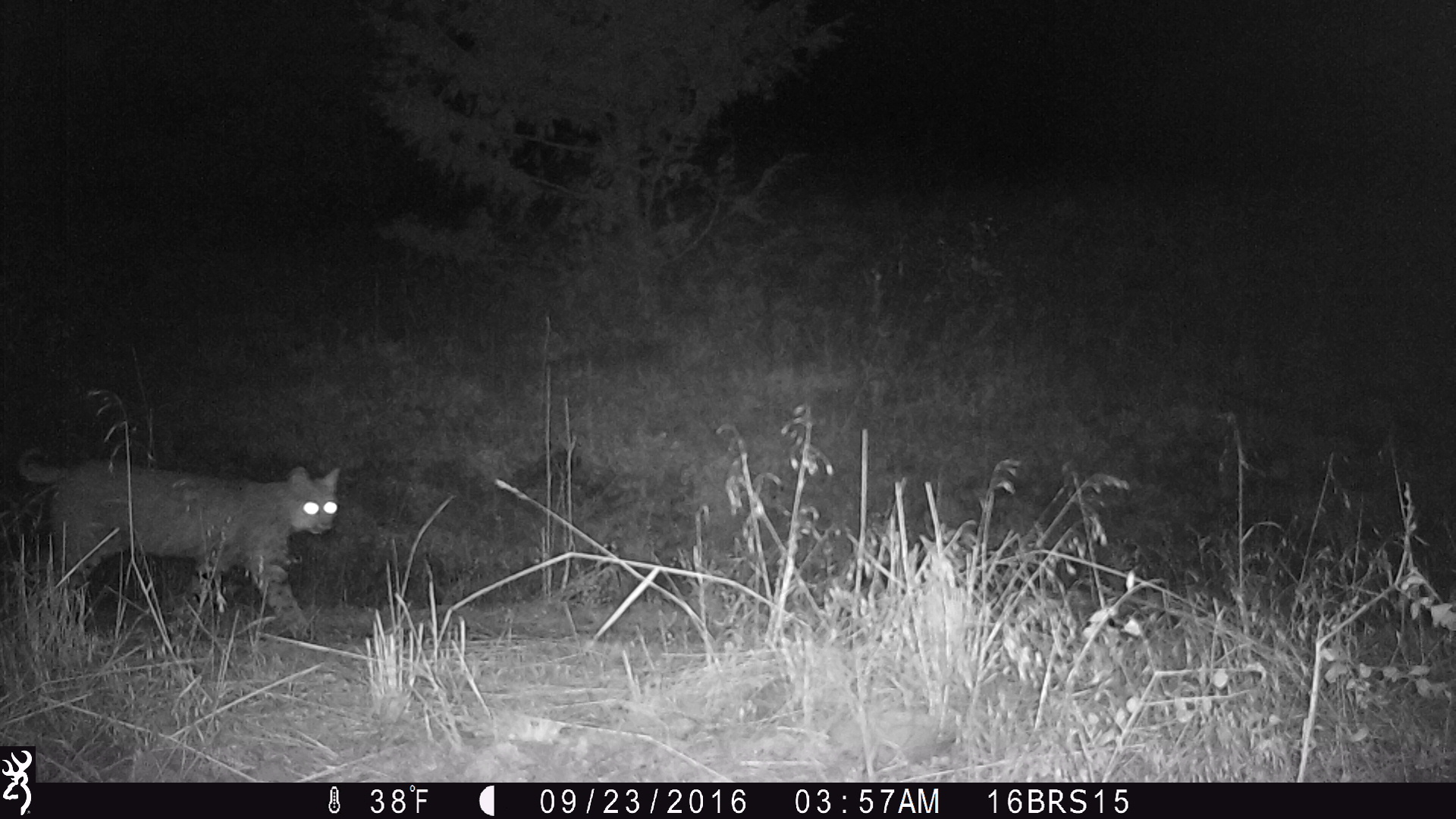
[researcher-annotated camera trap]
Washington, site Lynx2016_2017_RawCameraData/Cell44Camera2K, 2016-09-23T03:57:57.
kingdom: Animalia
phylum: Chordata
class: Mammalia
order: Carnivora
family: Felidae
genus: Lynx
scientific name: Lynx rufus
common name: bobcat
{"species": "Lynx rufus (bobcat)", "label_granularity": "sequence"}